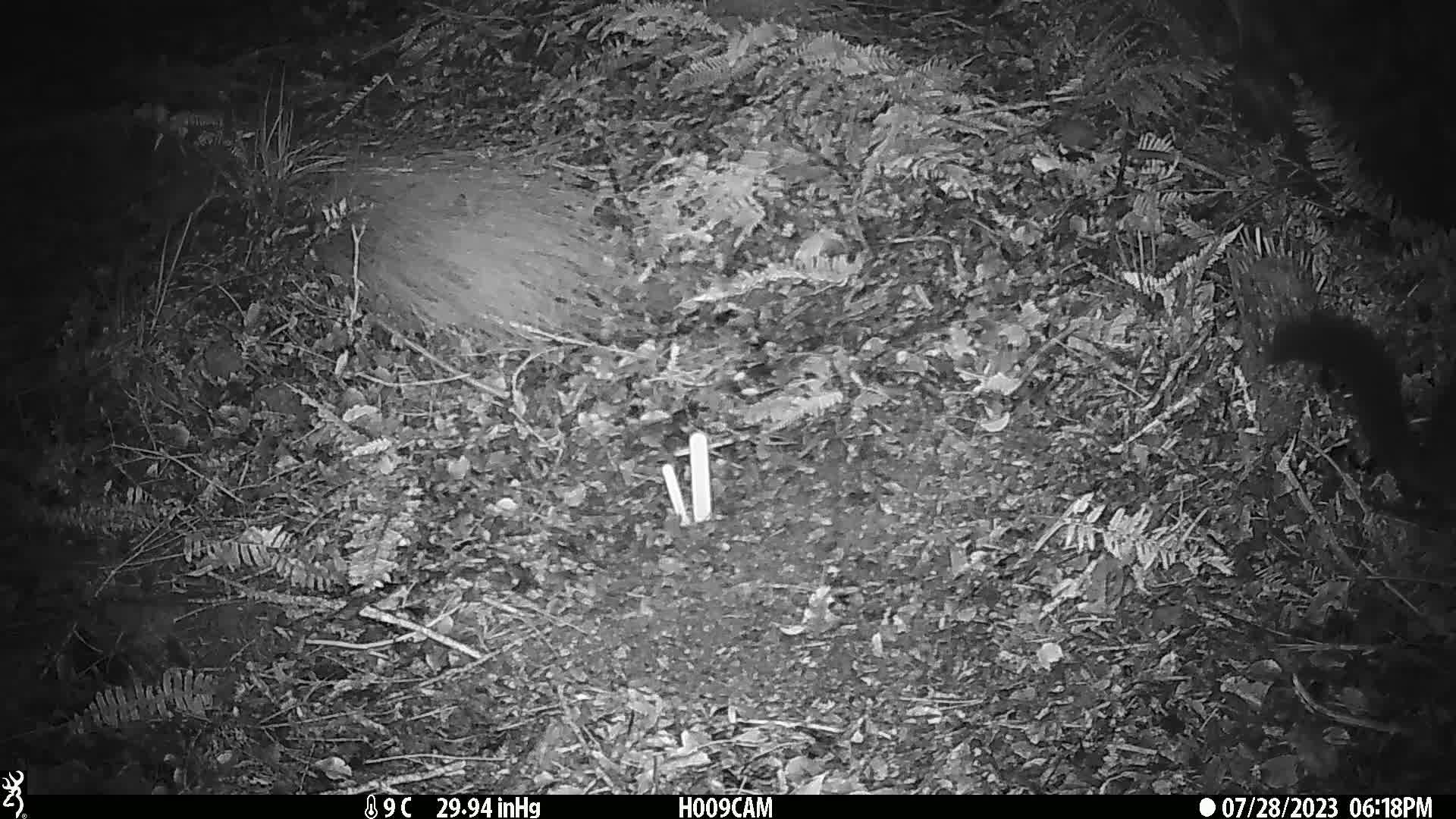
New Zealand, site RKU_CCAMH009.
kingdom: Animalia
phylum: Chordata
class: Mammalia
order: Diprotodontia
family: Phalangeridae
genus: Trichosurus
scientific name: Trichosurus vulpecula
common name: common brushtail possum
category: possum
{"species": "possum (common brushtail possum) (Trichosurus vulpecula)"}